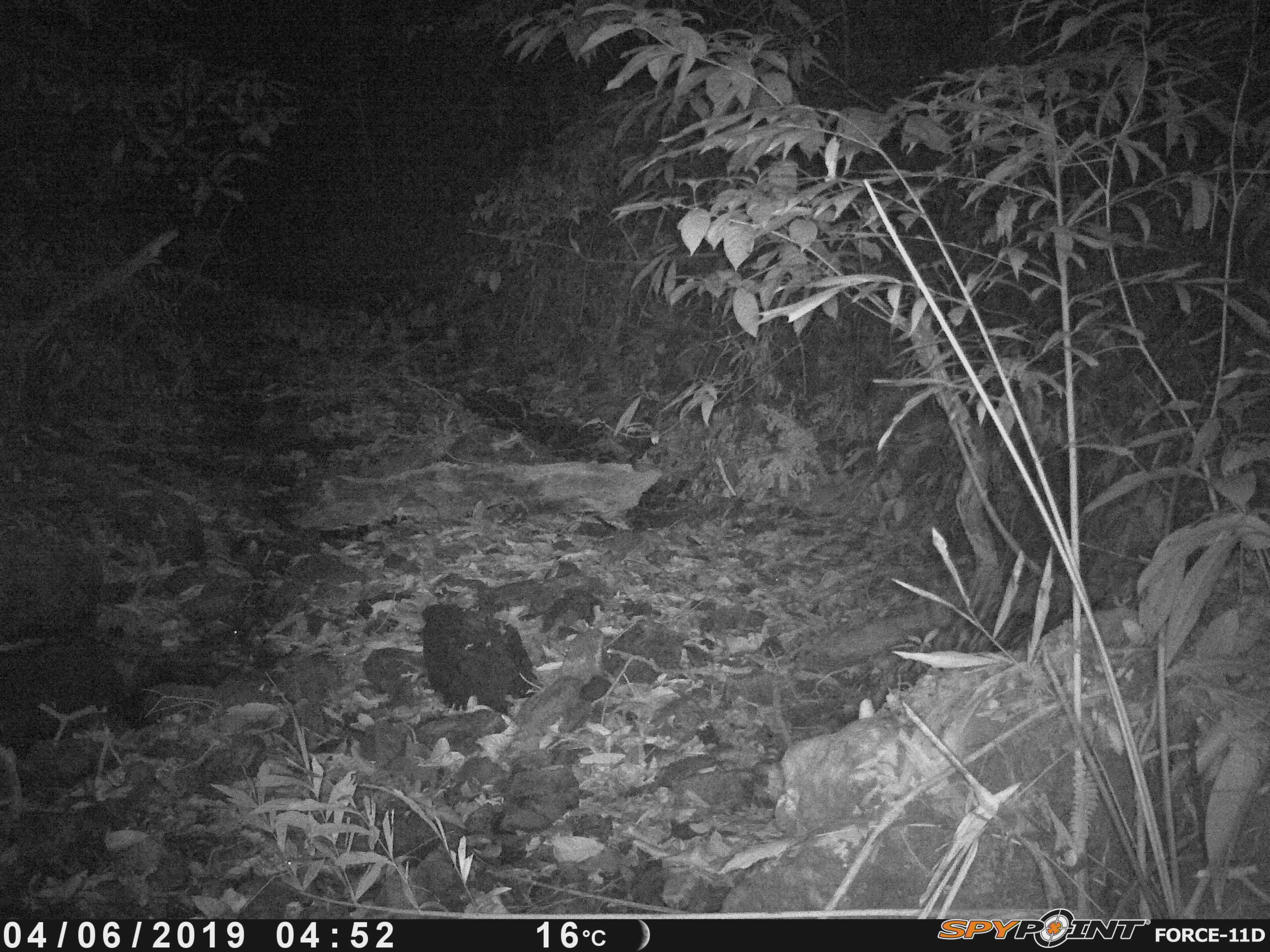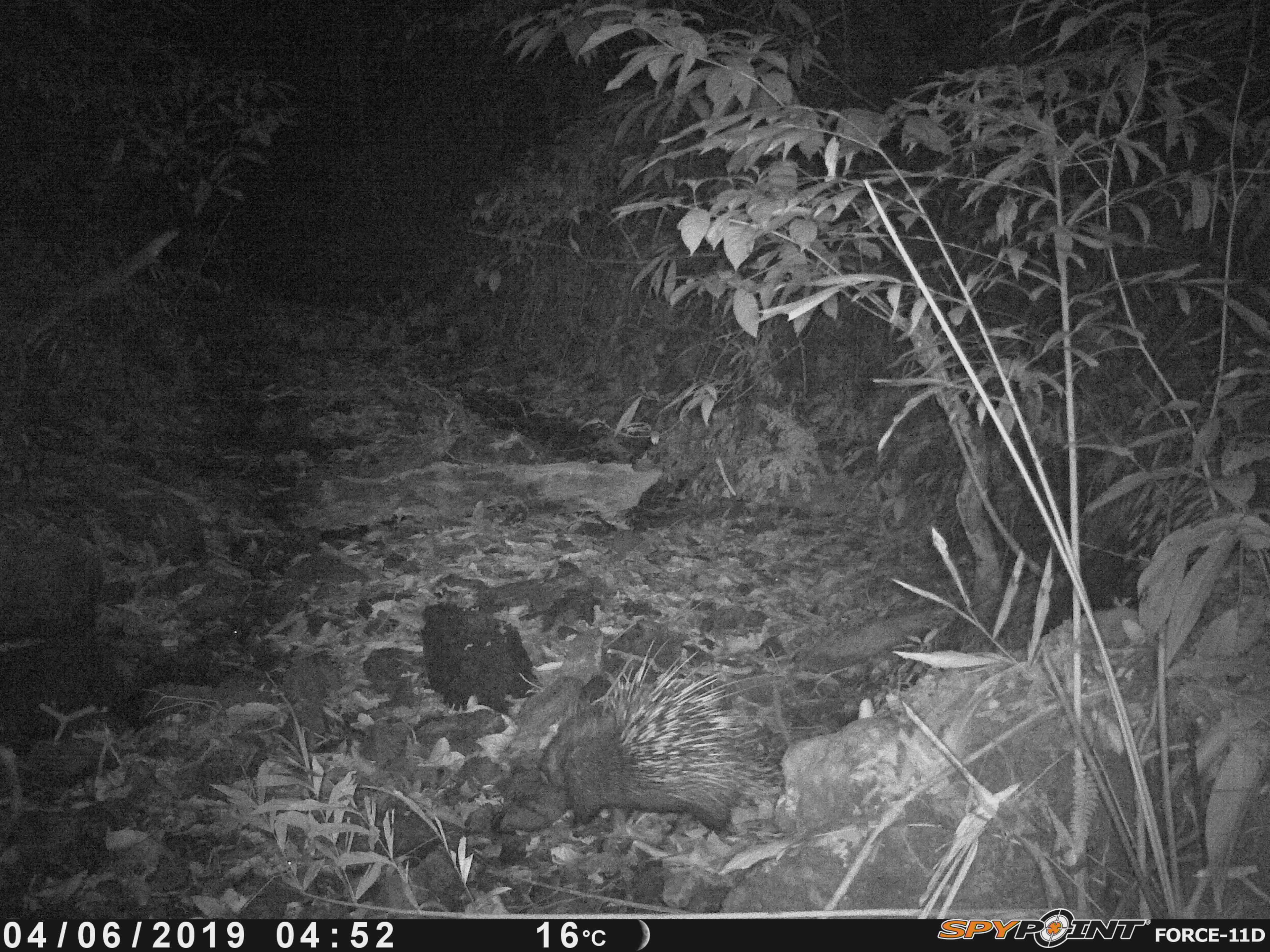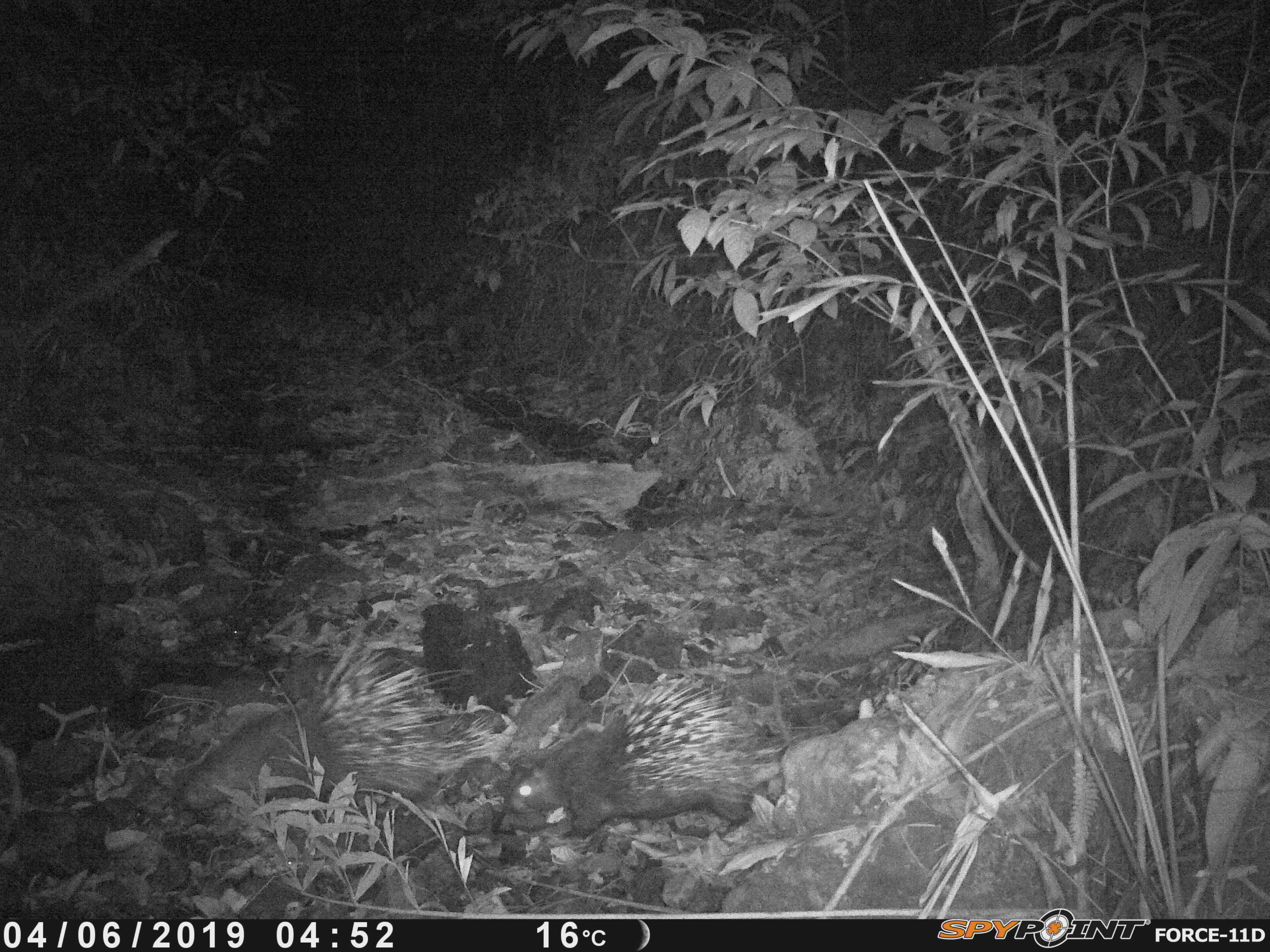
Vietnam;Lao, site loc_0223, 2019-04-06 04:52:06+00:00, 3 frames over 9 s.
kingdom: Animalia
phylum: Chordata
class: Mammalia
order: Rodentia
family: Hystricidae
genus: Hystrix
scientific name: Hystrix brachyura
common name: malayan porcupine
Malayan porcupine (Hystrix brachyura). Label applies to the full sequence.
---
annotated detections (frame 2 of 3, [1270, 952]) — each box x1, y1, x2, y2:
malayan porcupine: 488, 632, 783, 837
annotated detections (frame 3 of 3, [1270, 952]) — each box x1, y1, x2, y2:
malayan porcupine: 177, 631, 502, 821; 505, 664, 804, 839